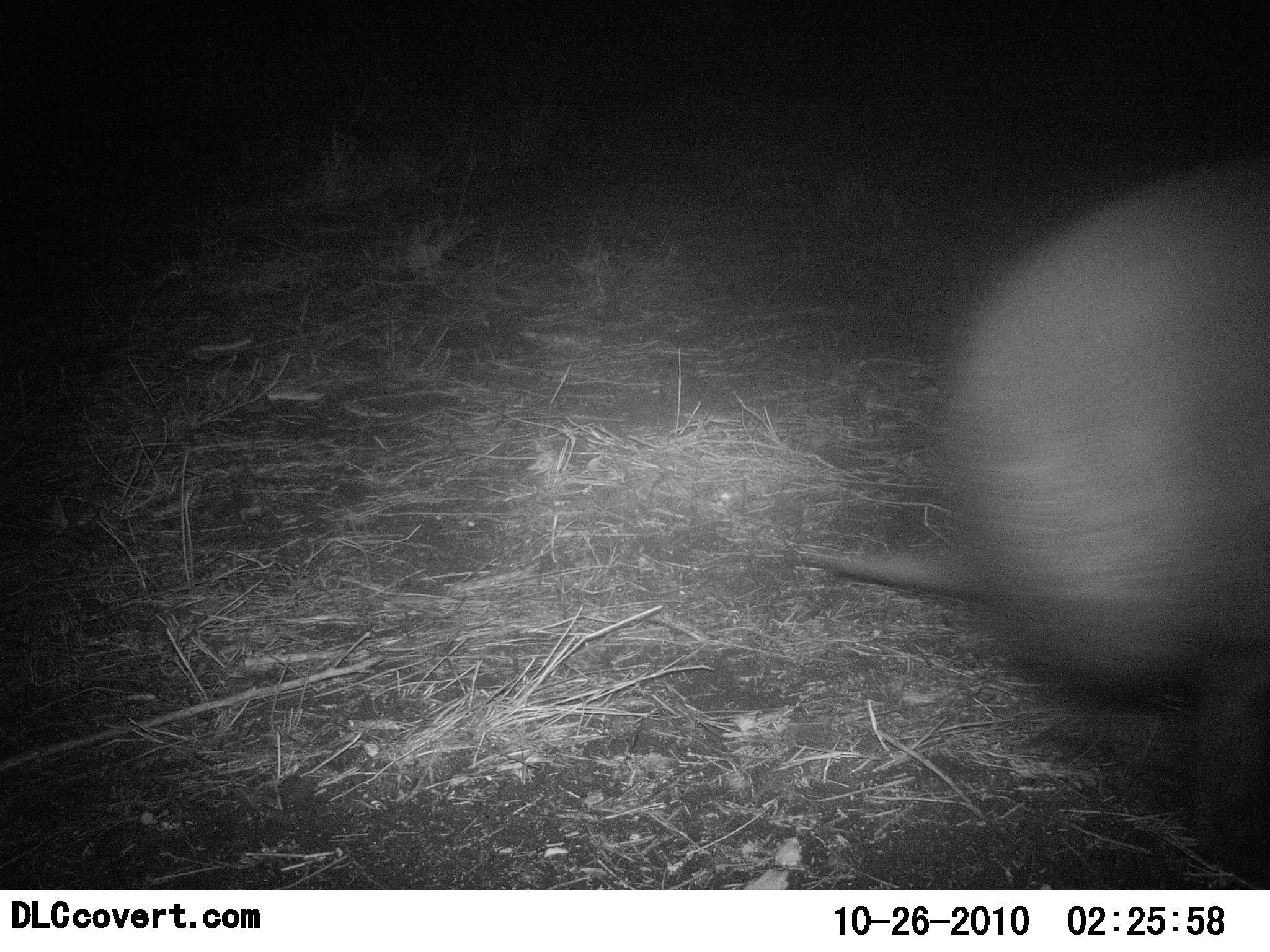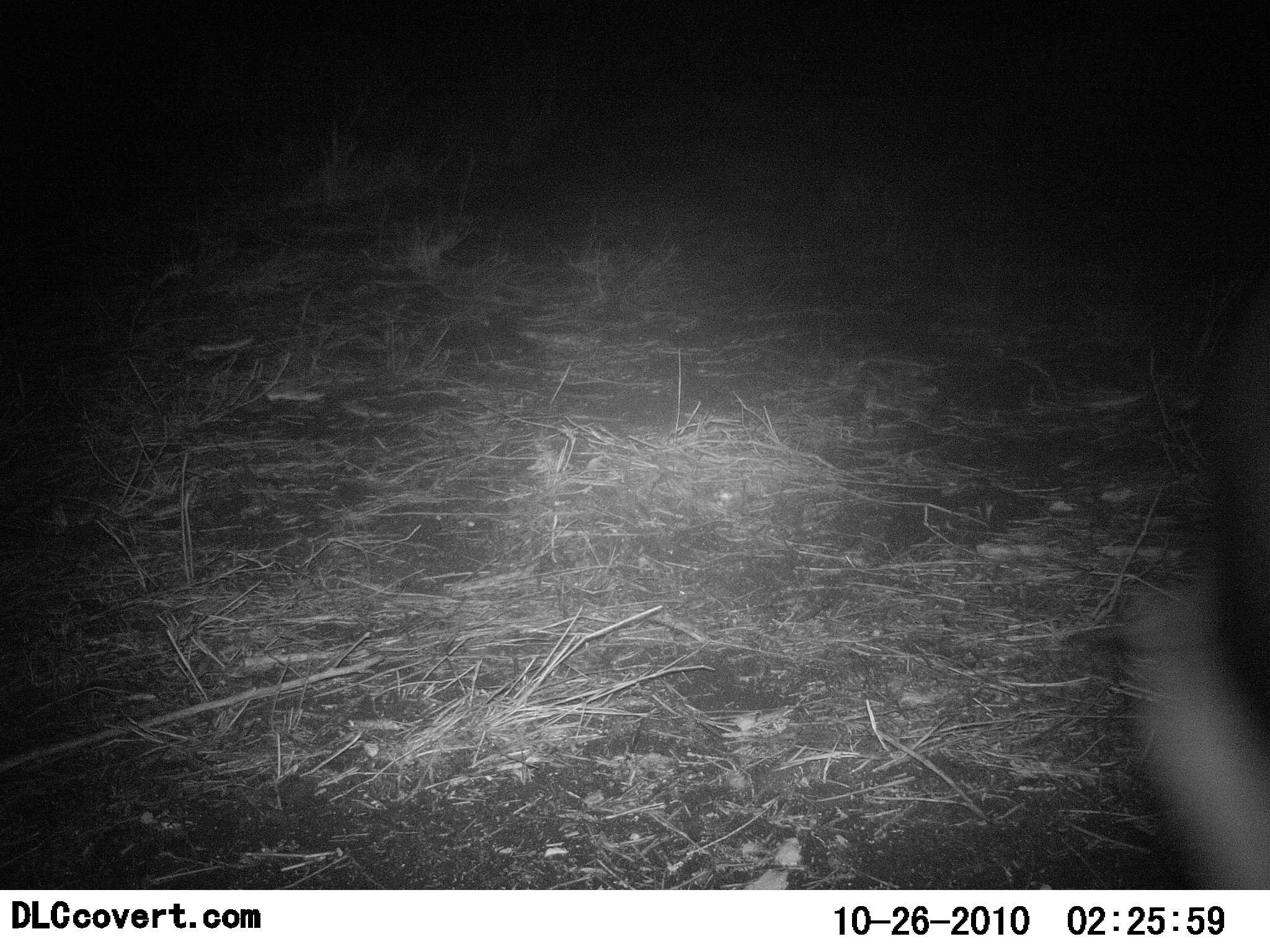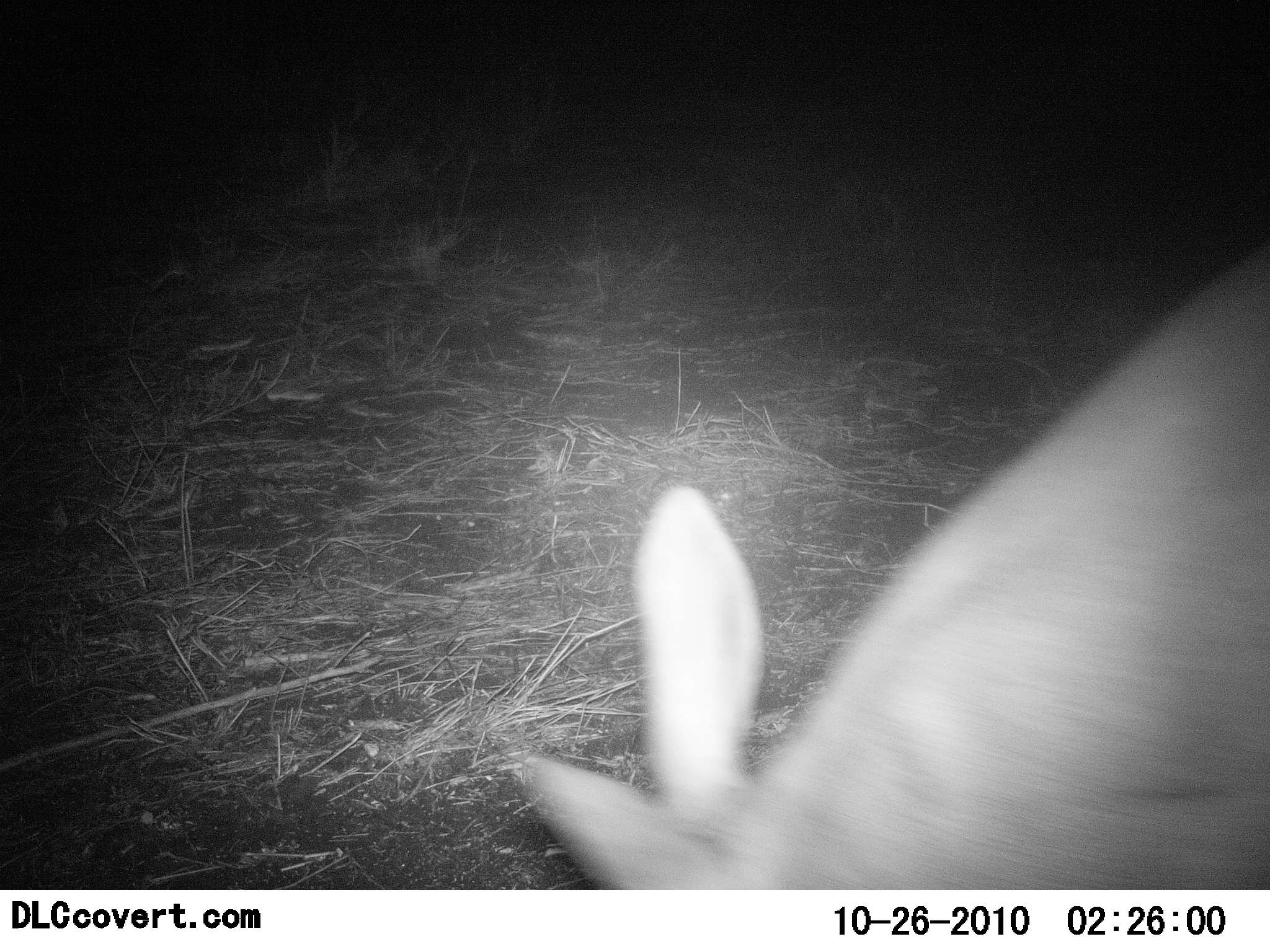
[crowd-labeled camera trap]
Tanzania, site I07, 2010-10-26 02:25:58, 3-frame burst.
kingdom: Animalia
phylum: Chordata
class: Mammalia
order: Tubulidentata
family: Orycteropodidae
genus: Orycteropus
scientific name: Orycteropus afer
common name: aardvark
Aardvark (Orycteropus afer), count 1. Behavior (volunteer vote fractions): standing 0%, resting 0%, moving 92%, interacting 0%. Young present (vote fraction): 0%. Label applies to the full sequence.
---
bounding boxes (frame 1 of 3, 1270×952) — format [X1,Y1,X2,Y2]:
animal: [785,150,1270,889]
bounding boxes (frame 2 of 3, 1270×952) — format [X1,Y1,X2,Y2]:
animal: [1115,264,1270,889]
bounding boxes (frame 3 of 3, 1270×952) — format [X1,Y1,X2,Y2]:
animal: [499,226,1270,889]